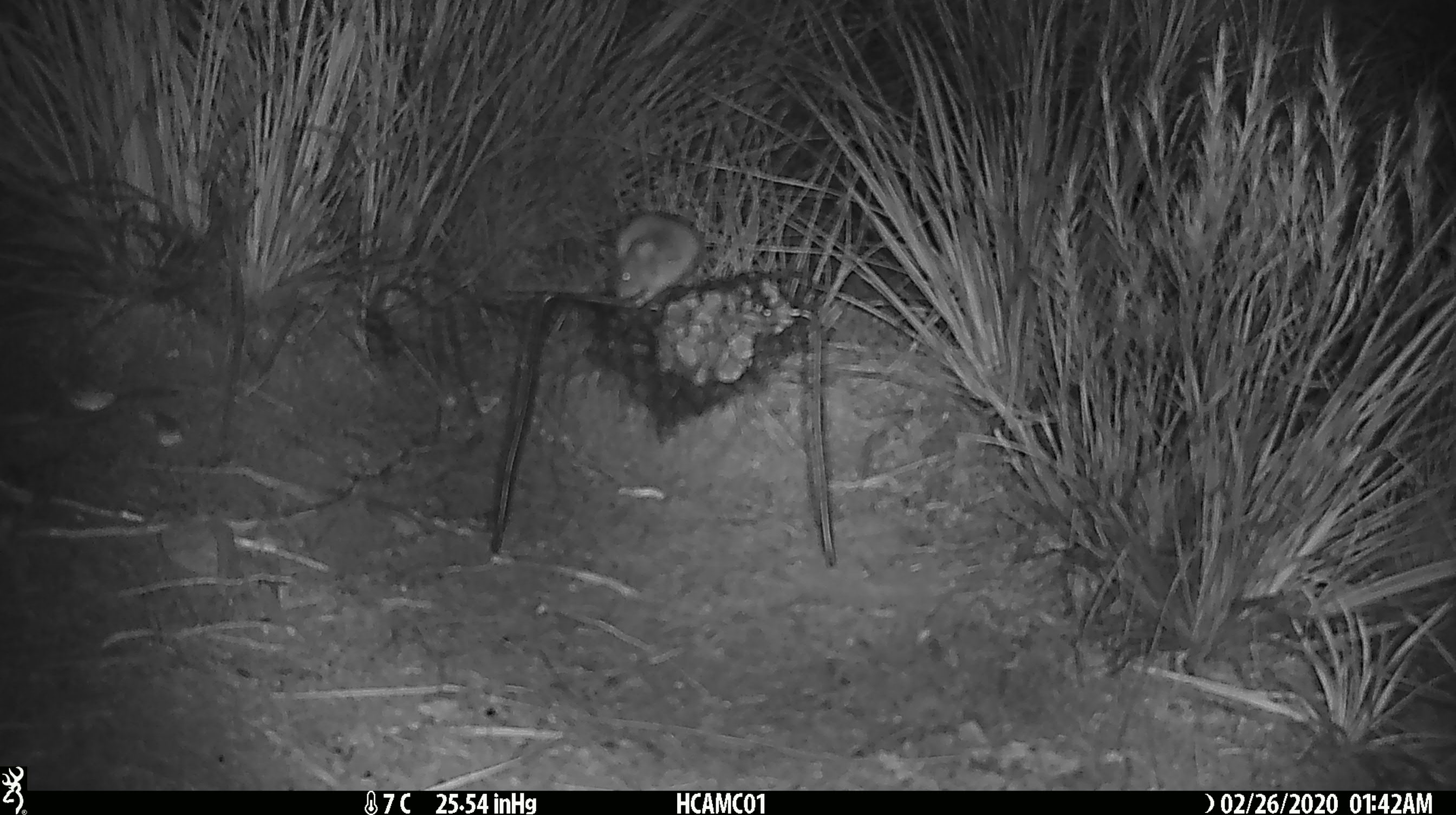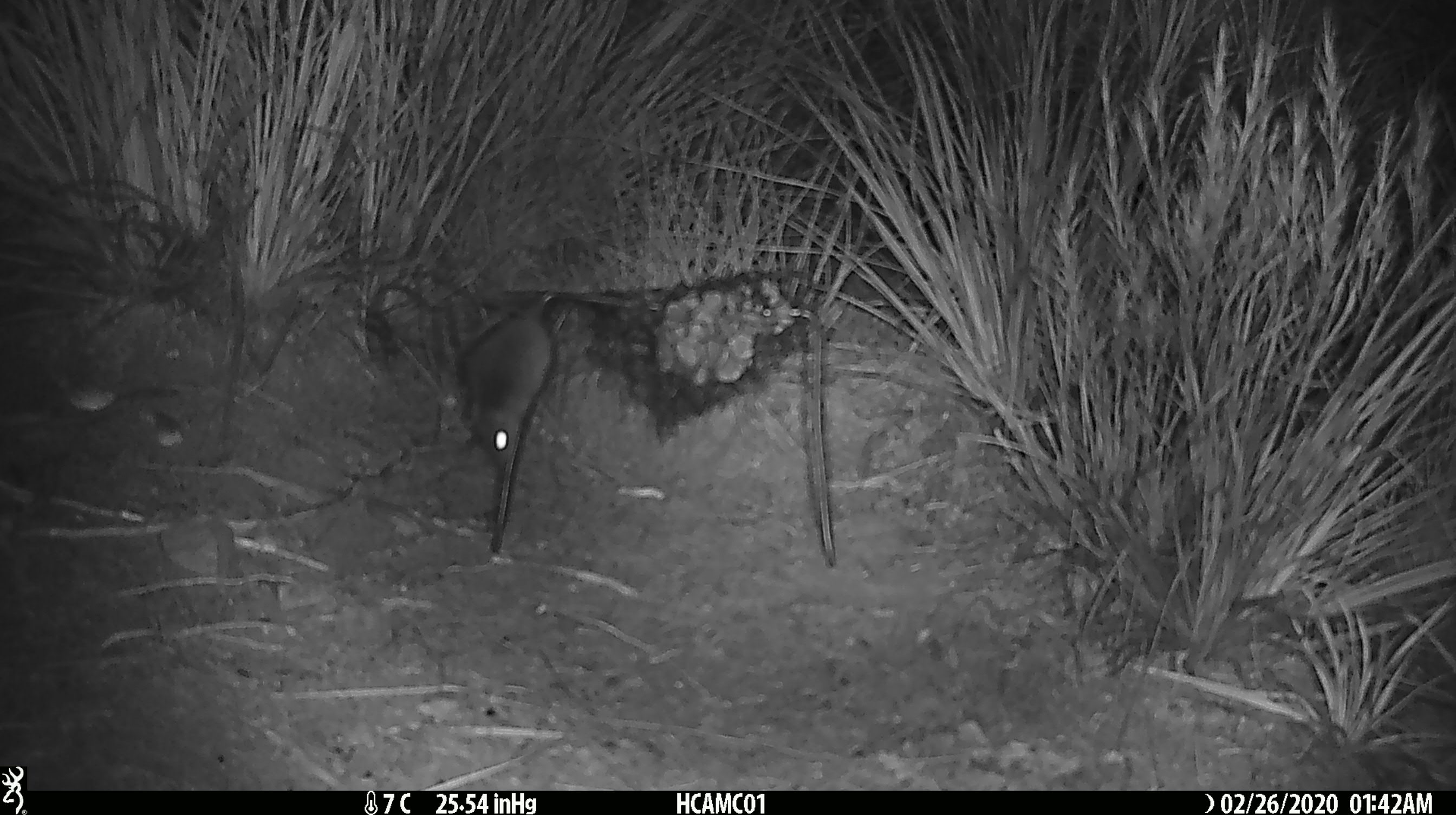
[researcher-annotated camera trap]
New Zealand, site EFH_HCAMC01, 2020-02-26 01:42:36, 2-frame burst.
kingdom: Animalia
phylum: Chordata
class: Mammalia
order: Rodentia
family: Muridae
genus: Mus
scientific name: Mus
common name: mouse